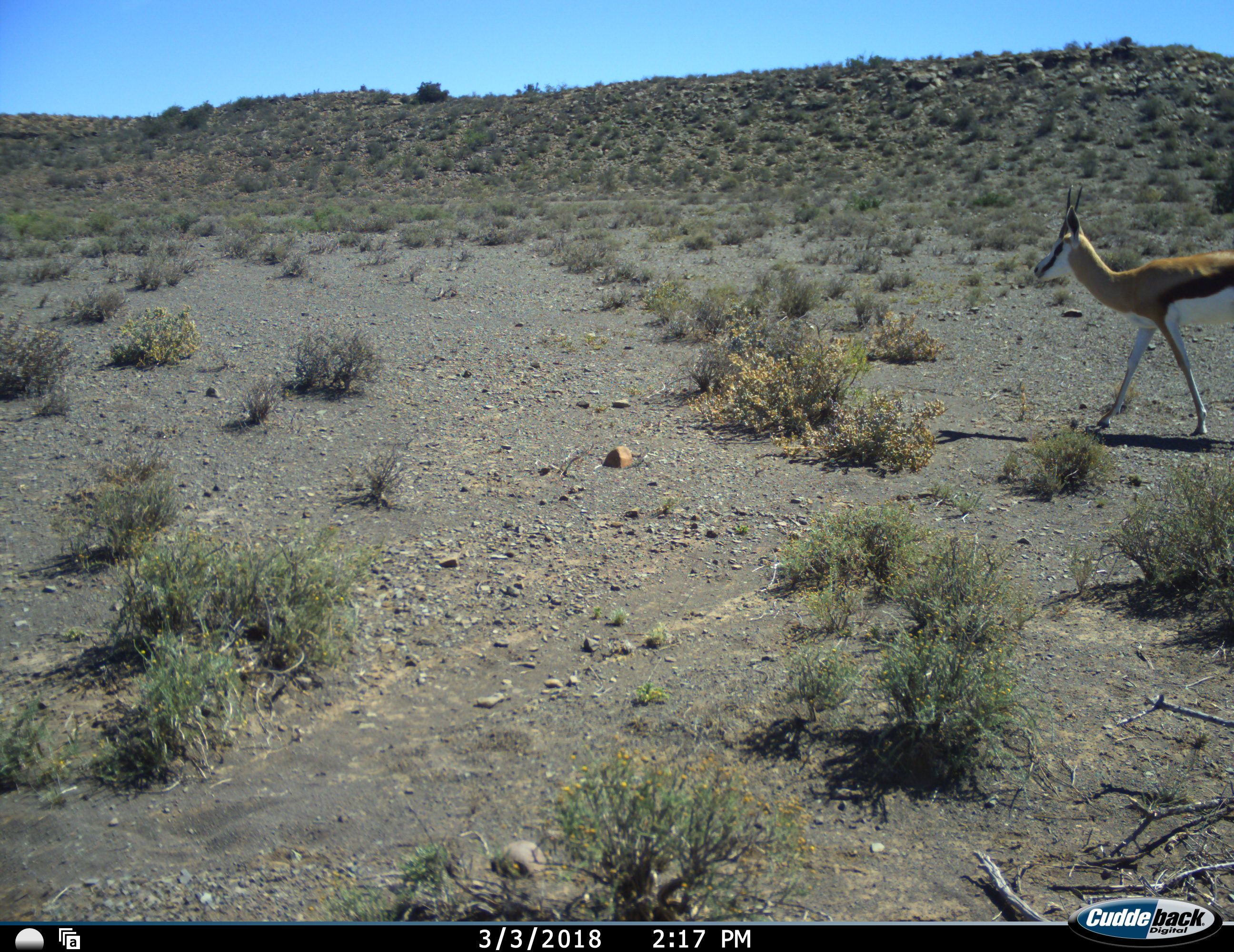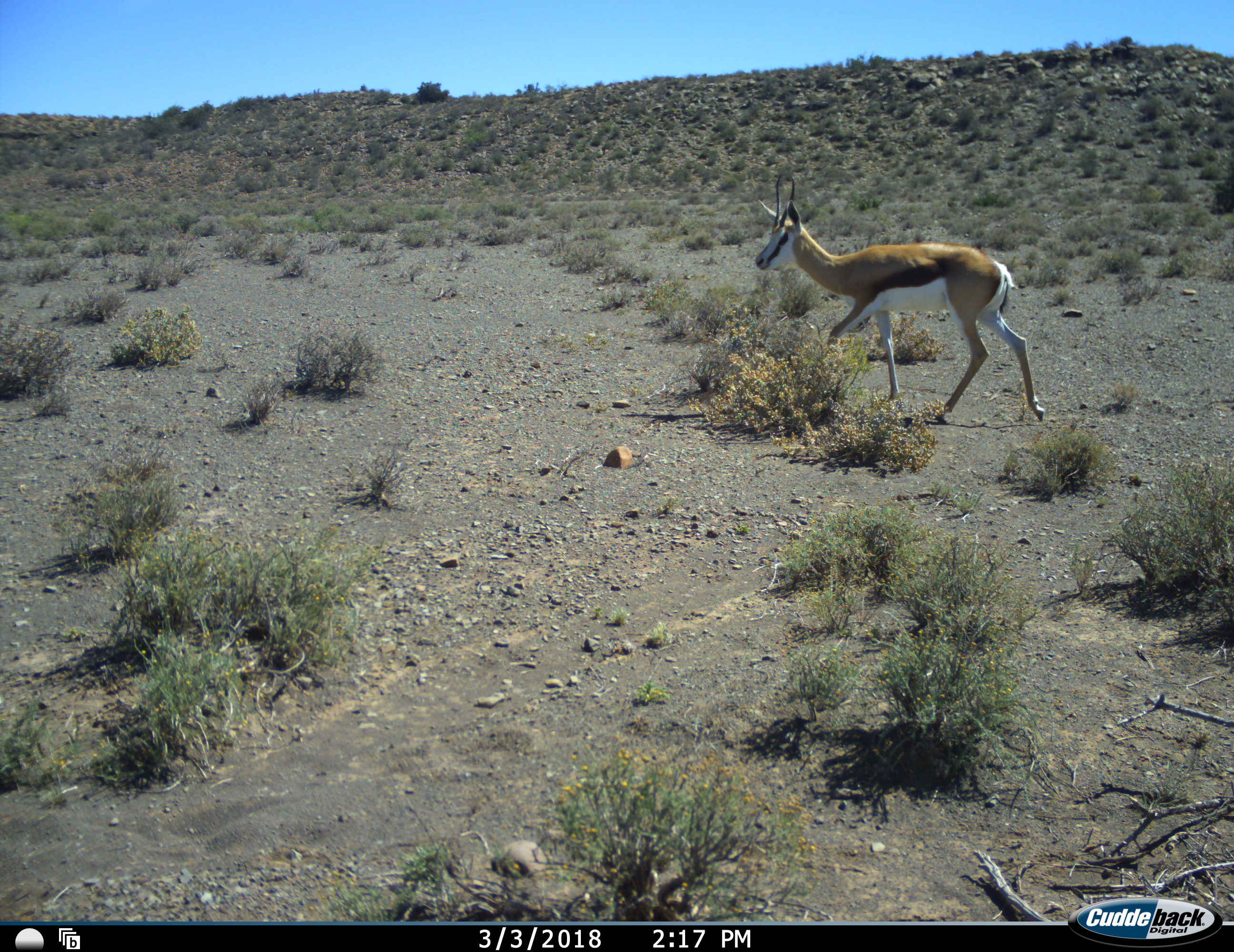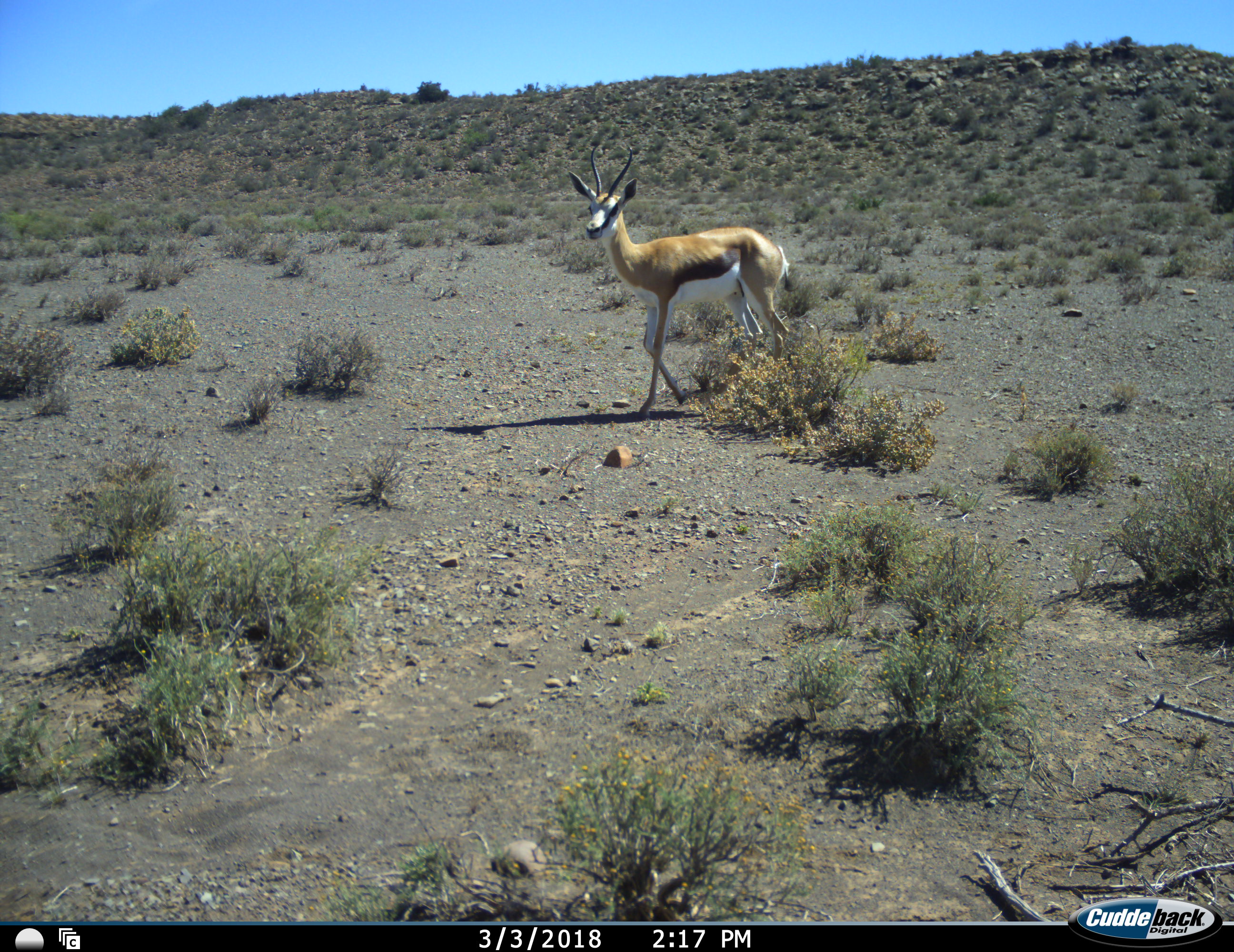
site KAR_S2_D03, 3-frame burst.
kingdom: Animalia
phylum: Chordata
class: Mammalia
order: Artiodactyla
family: Bovidae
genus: Antidorcas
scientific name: Antidorcas marsupialis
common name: springbok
Springbok (Antidorcas marsupialis), count 1. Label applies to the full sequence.